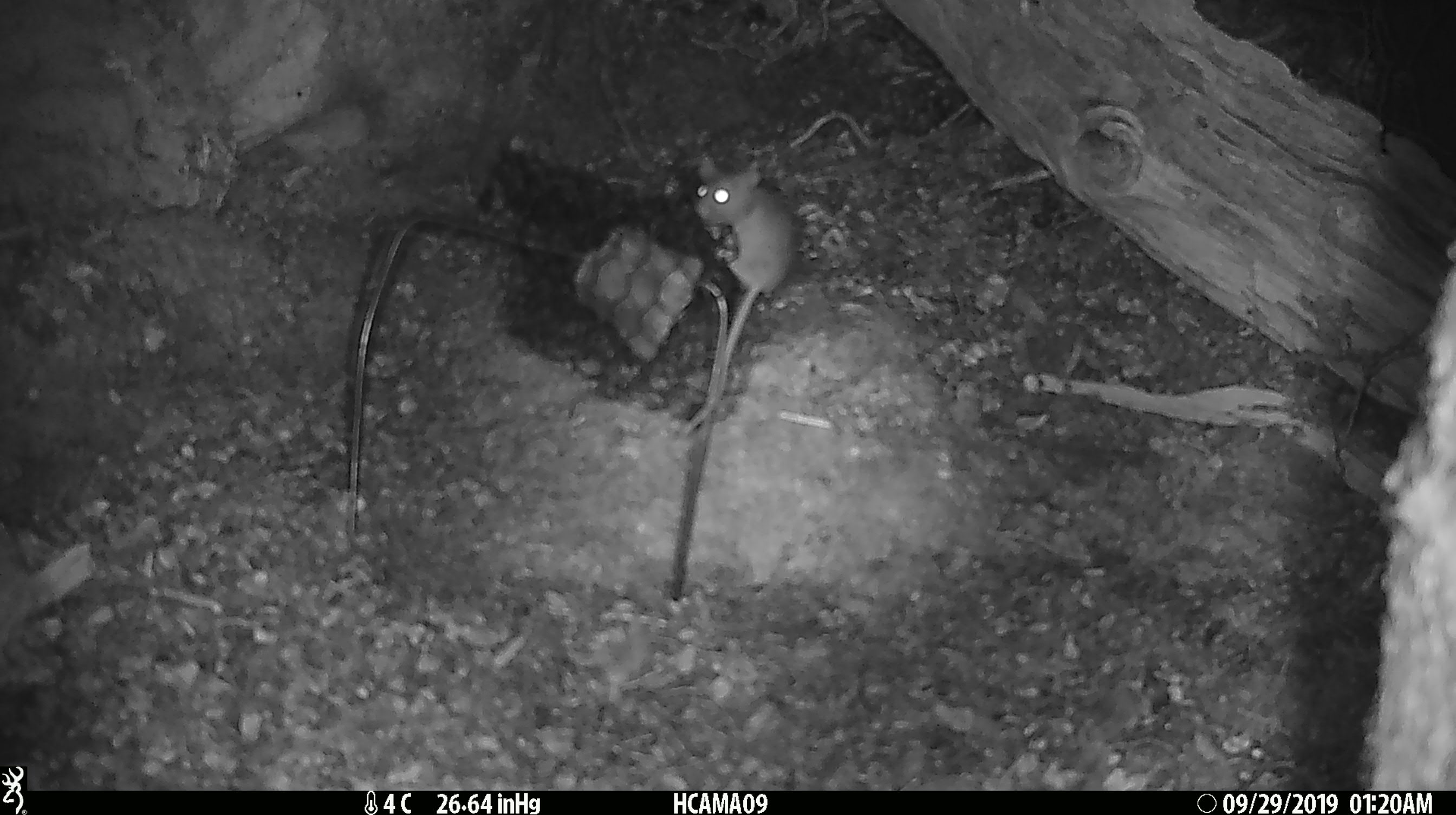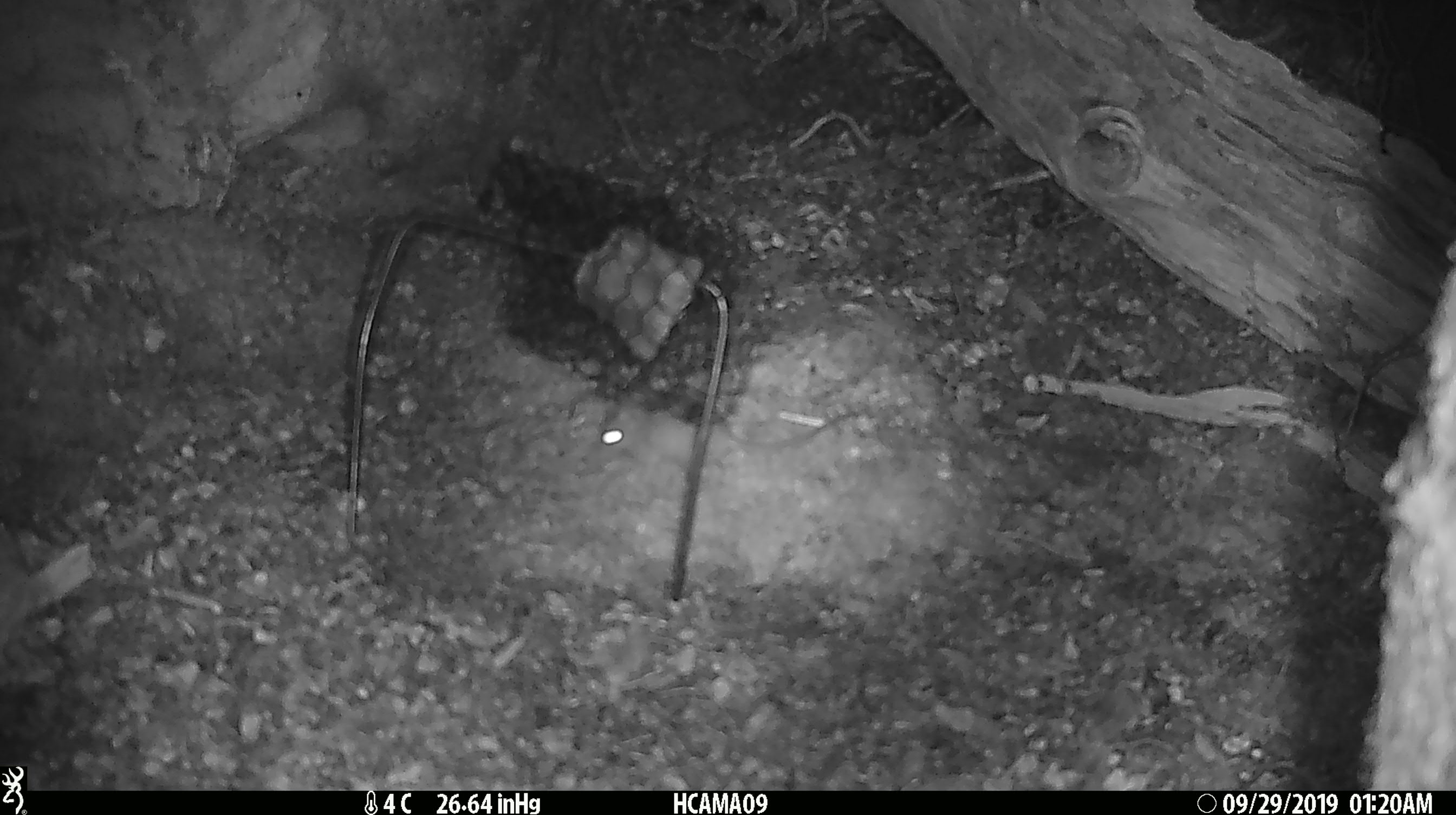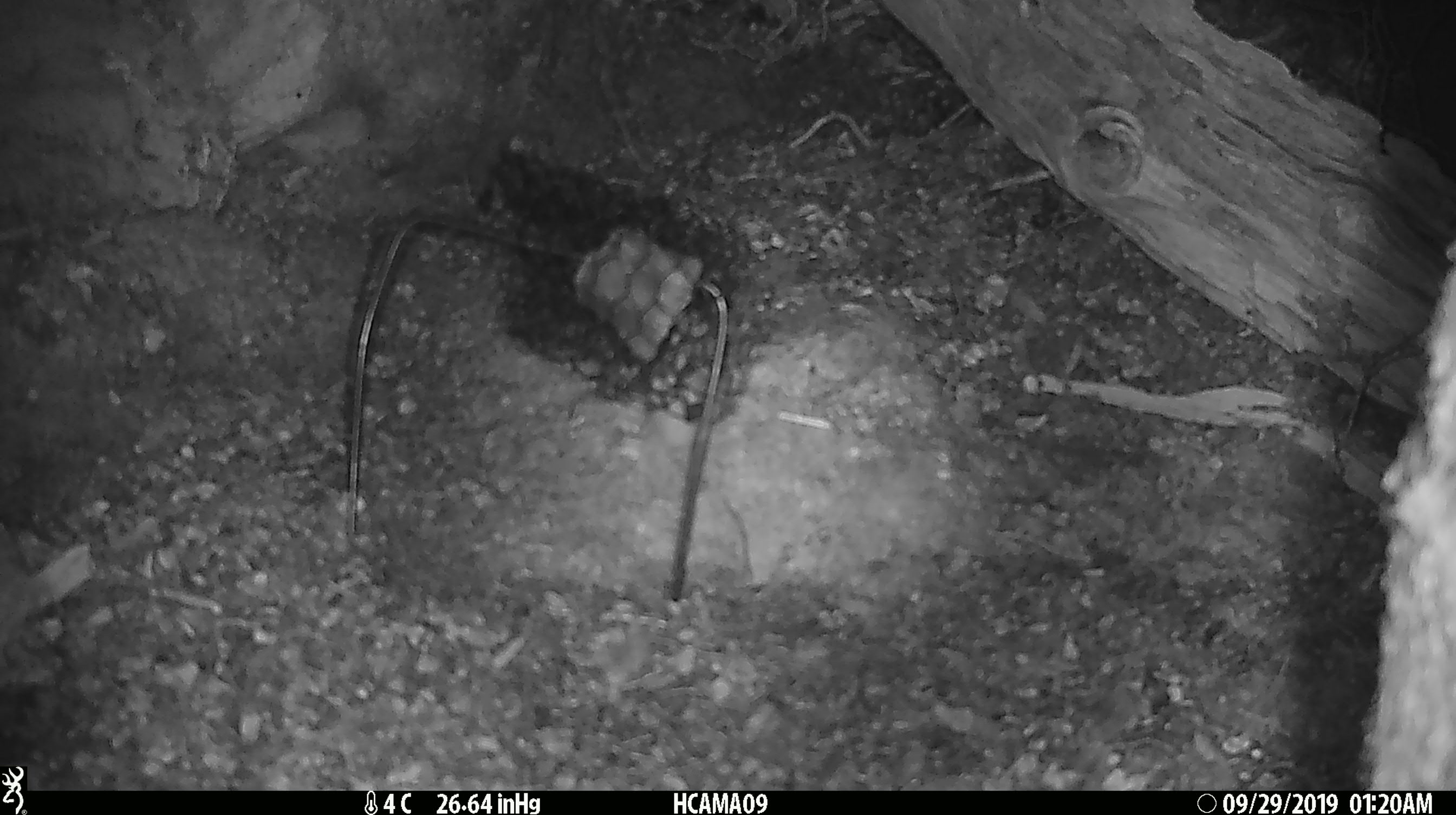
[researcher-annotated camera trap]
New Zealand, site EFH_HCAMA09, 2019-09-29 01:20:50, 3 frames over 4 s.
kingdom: Animalia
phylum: Chordata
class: Mammalia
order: Rodentia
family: Muridae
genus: Mus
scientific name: Mus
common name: mouse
Mouse (Mus).